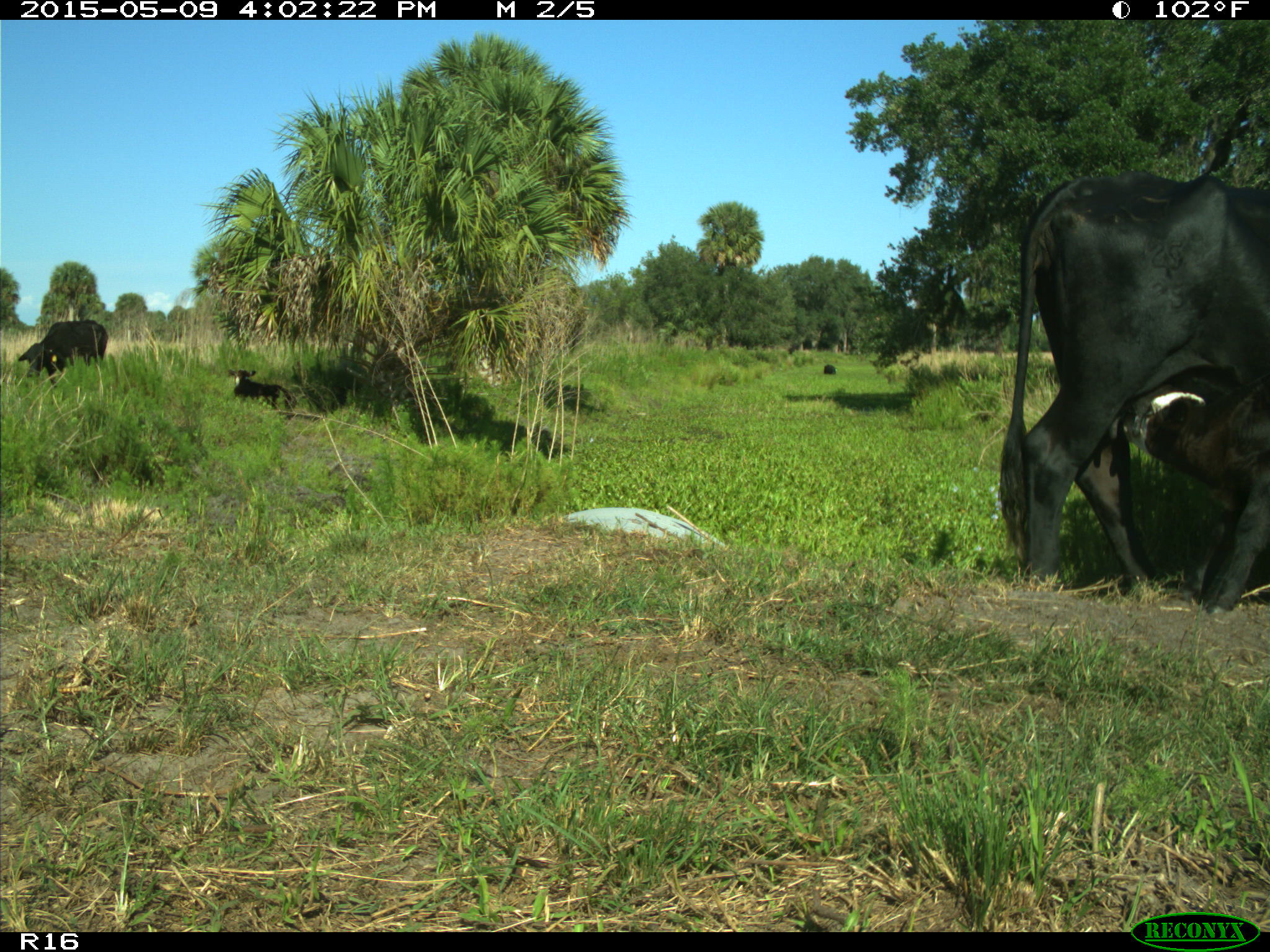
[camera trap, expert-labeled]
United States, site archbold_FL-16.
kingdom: Animalia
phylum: Chordata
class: Mammalia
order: Artiodactyla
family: Bovidae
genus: Bos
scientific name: Bos taurus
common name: domestic cow